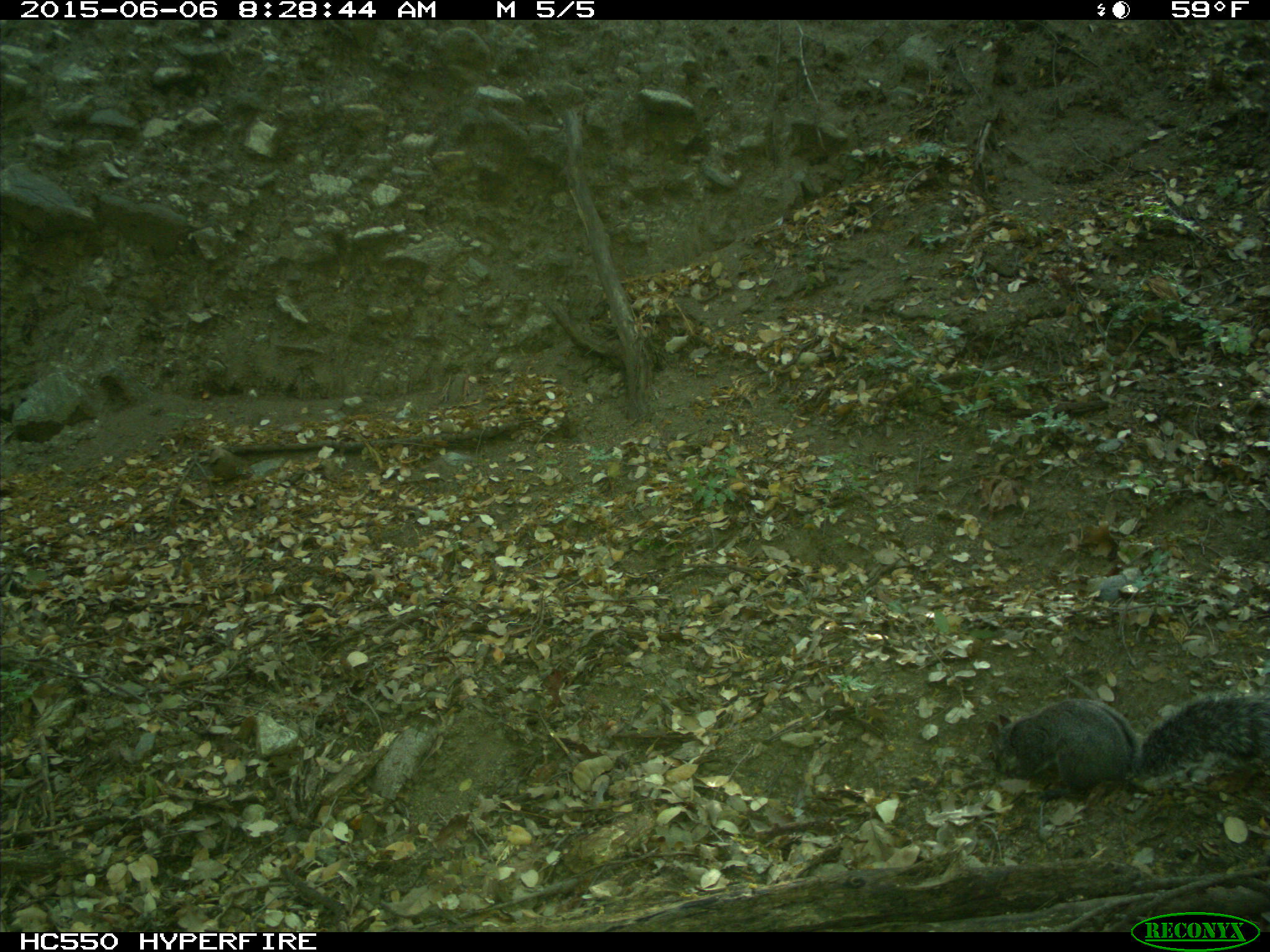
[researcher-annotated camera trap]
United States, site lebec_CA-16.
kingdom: Animalia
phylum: Chordata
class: Mammalia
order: Rodentia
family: Sciuridae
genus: Sciurus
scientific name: Sciurus carolinensis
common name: eastern gray squirrel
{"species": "Sciurus carolinensis (eastern gray squirrel)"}